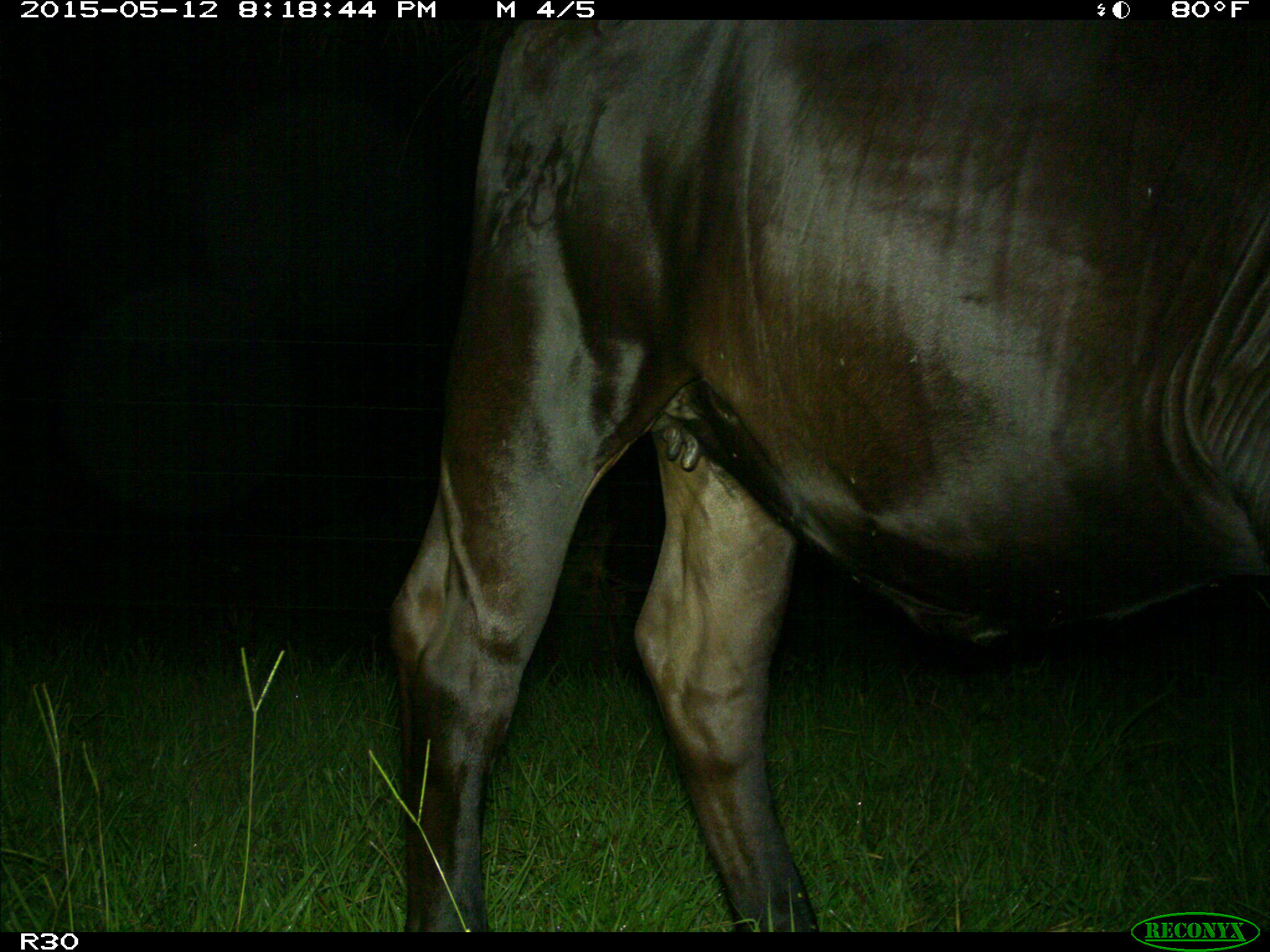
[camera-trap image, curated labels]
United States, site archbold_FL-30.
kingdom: Animalia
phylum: Chordata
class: Mammalia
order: Artiodactyla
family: Bovidae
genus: Bos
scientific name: Bos taurus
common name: domestic cow